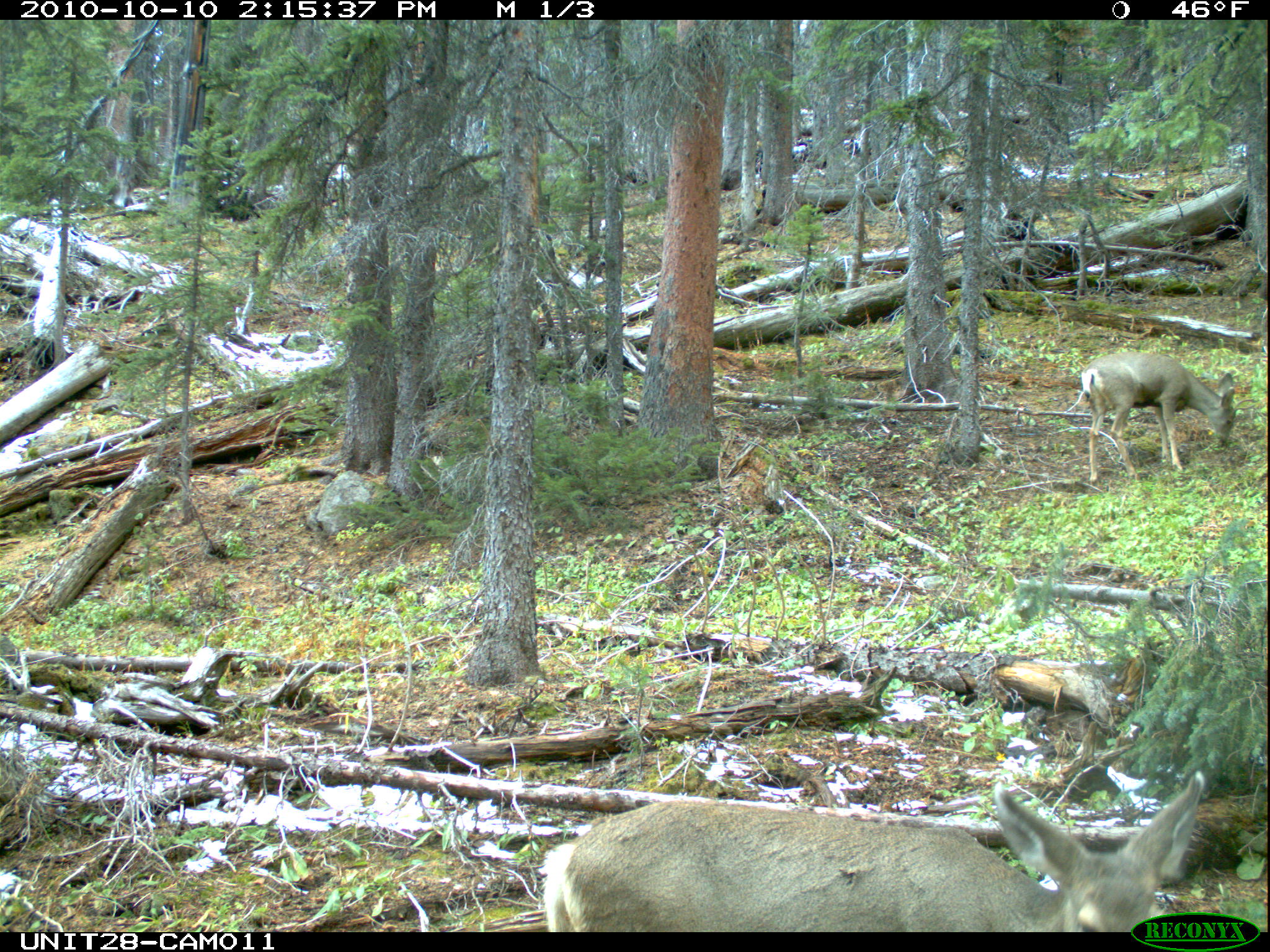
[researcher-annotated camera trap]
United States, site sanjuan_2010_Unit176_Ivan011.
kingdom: Animalia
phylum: Chordata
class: Mammalia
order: Artiodactyla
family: Cervidae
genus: Odocoileus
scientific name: Odocoileus hemionus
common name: mule deer